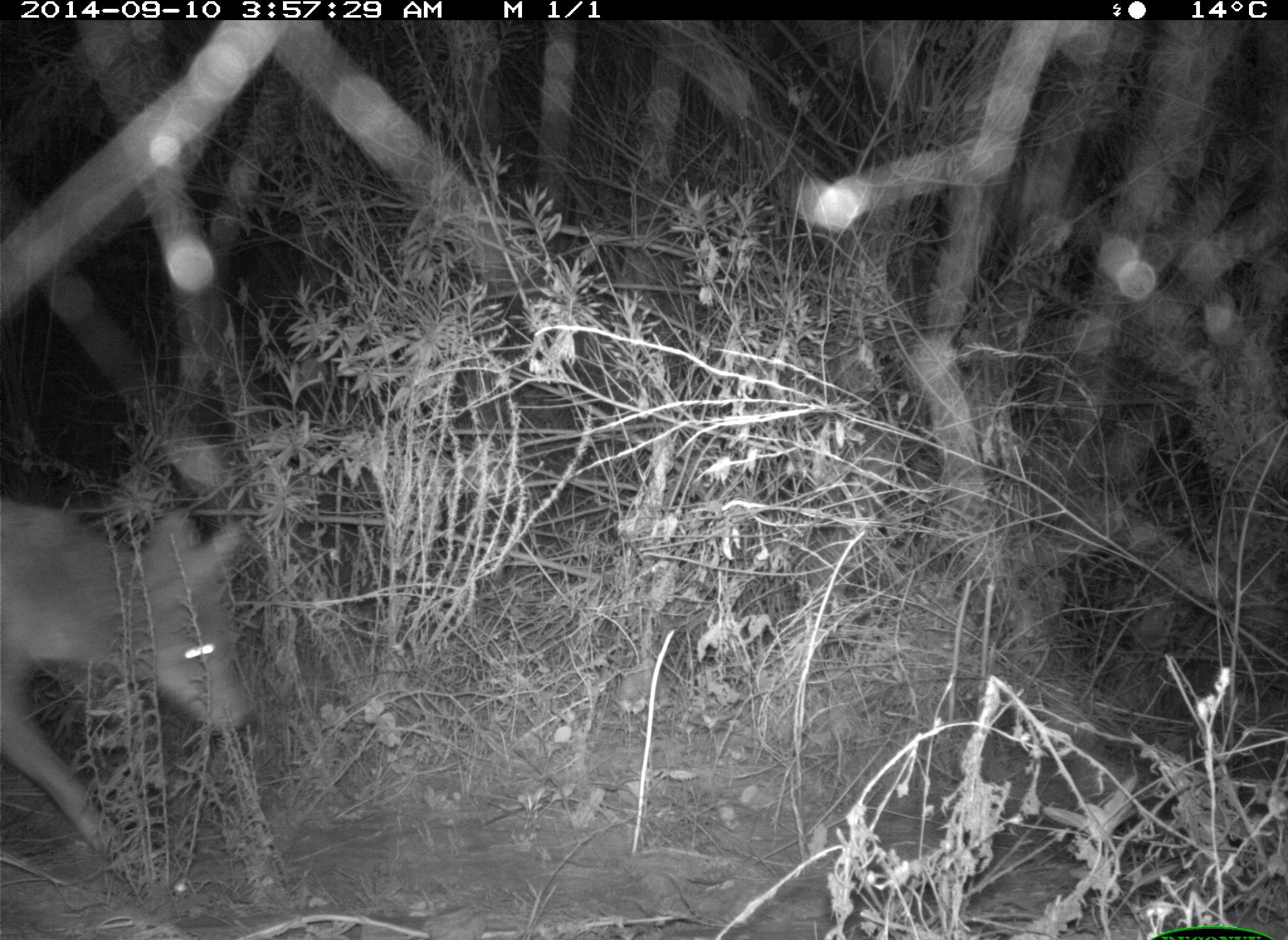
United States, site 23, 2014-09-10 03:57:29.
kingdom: Animalia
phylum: Chordata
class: Mammalia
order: Carnivora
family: Canidae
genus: Canis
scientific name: Canis latrans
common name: coyote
Coyote (Canis latrans).